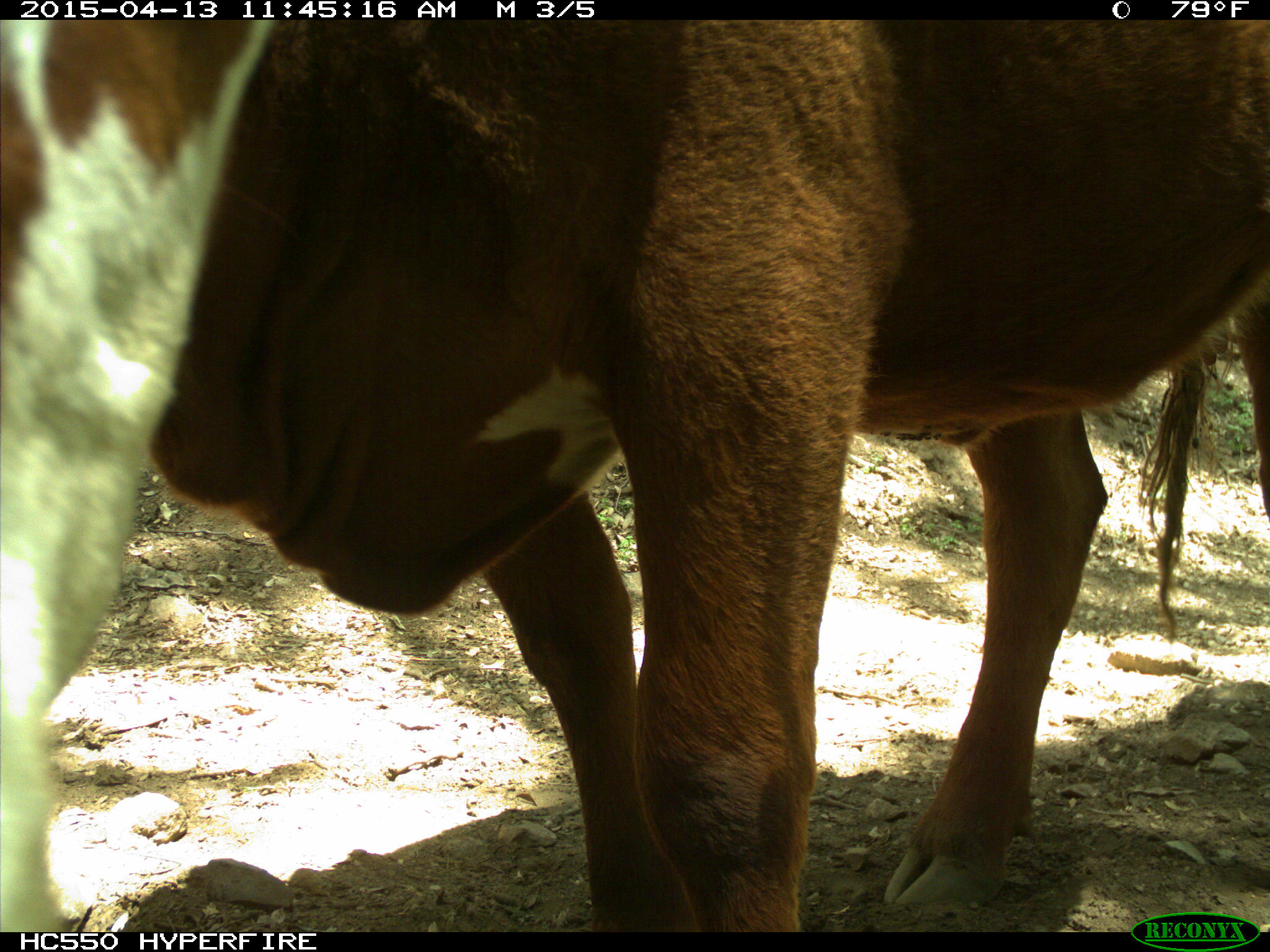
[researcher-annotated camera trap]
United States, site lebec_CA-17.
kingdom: Animalia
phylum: Chordata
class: Mammalia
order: Artiodactyla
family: Bovidae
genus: Bos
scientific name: Bos taurus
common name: domestic cow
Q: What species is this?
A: Bos taurus (domestic cow).